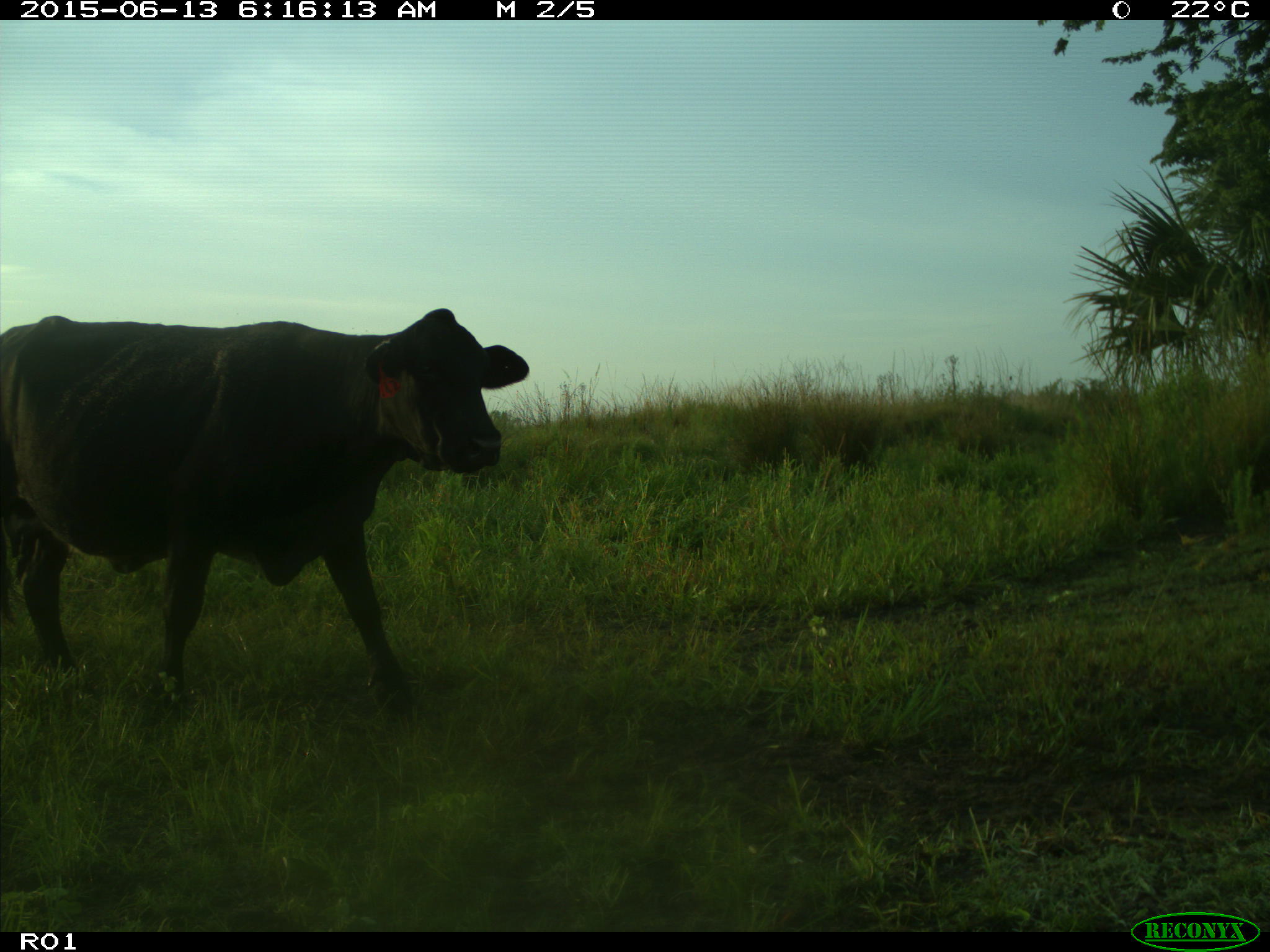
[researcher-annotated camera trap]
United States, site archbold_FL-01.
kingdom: Animalia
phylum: Chordata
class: Mammalia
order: Artiodactyla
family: Bovidae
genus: Bos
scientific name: Bos taurus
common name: domestic cow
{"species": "Bos taurus (domestic cow)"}